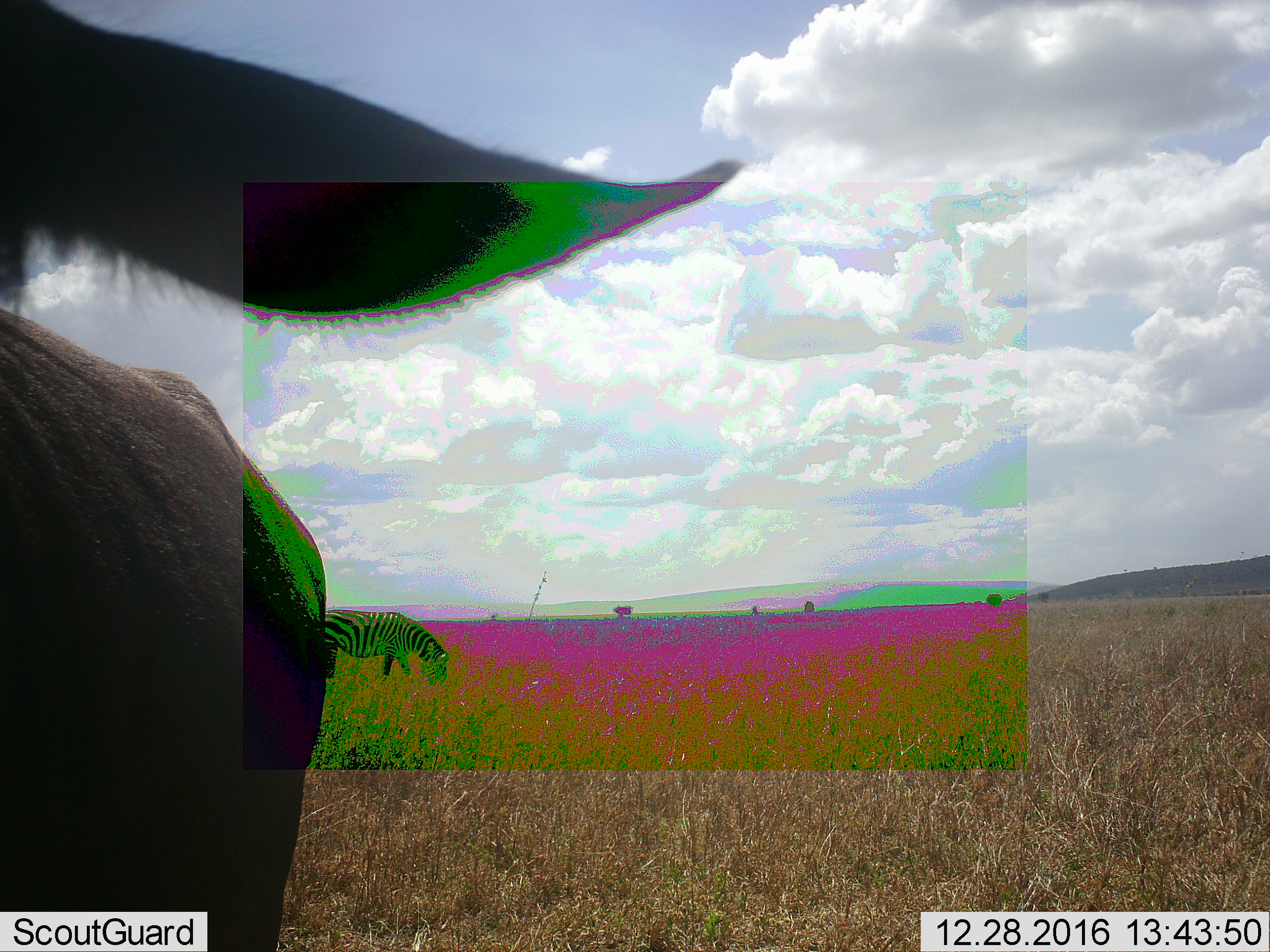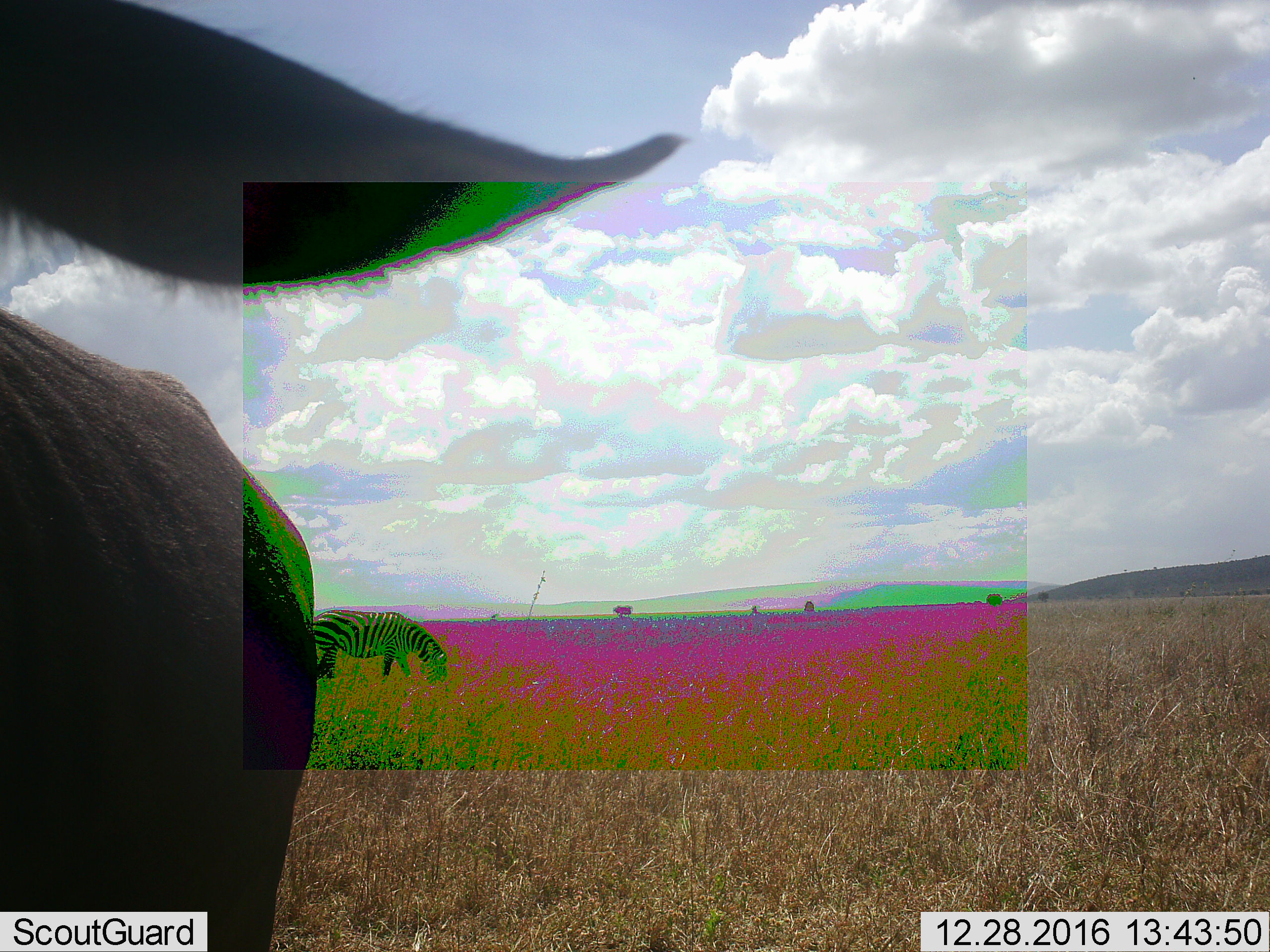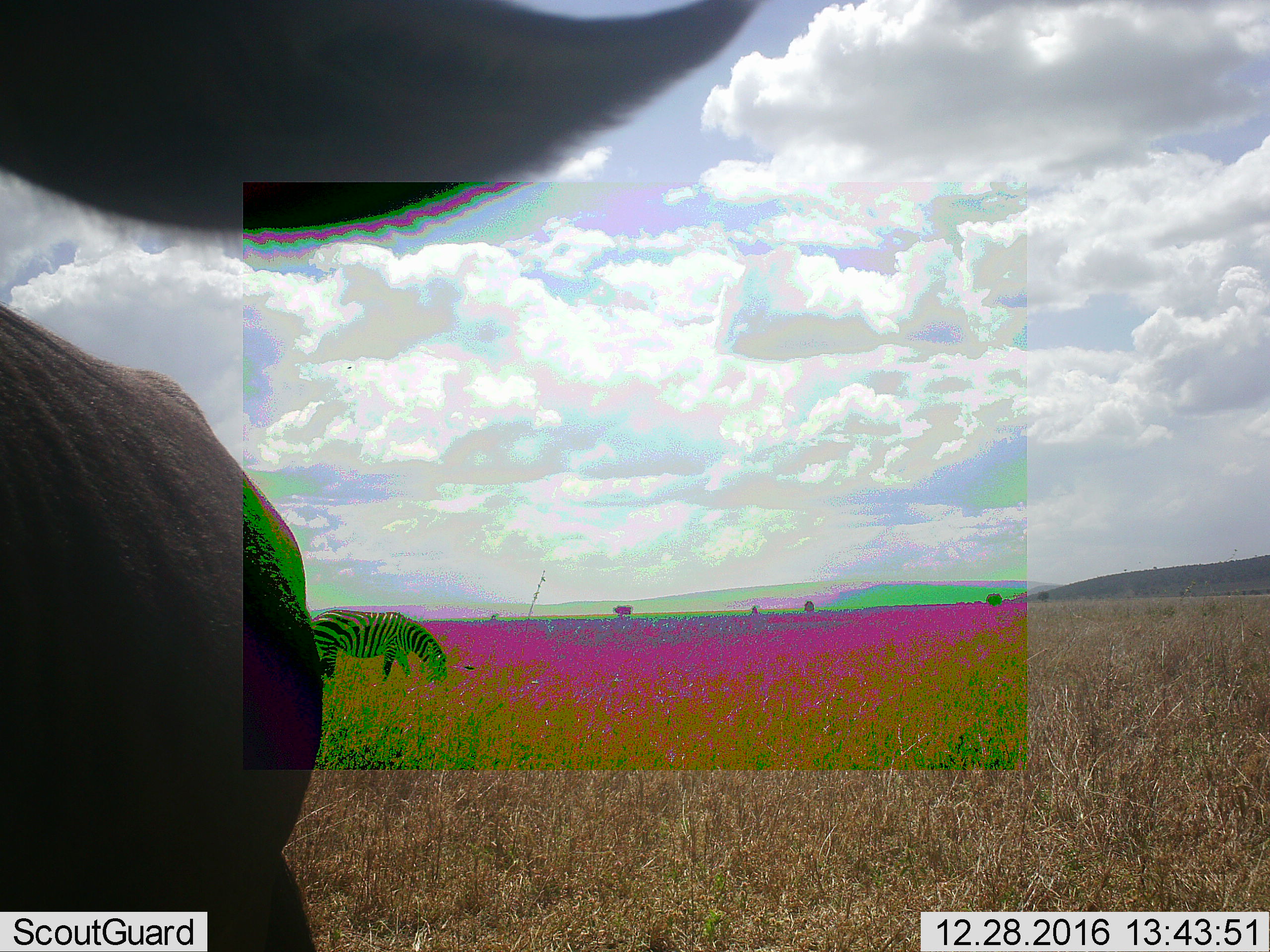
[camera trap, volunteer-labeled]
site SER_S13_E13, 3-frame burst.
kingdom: Animalia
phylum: Chordata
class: Mammalia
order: Artiodactyla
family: Bovidae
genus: Connochaetes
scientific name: Connochaetes taurinus taurinus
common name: blue wildebeest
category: wildebeestblue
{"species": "wildebeestblue (blue wildebeest) (Connochaetes taurinus taurinus)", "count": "1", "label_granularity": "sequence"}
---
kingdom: Animalia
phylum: Chordata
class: Mammalia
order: Perissodactyla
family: Equidae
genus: Equus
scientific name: Equus quagga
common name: plains zebra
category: zebraplains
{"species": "zebraplains (plains zebra) (Equus quagga)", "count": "1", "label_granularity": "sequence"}